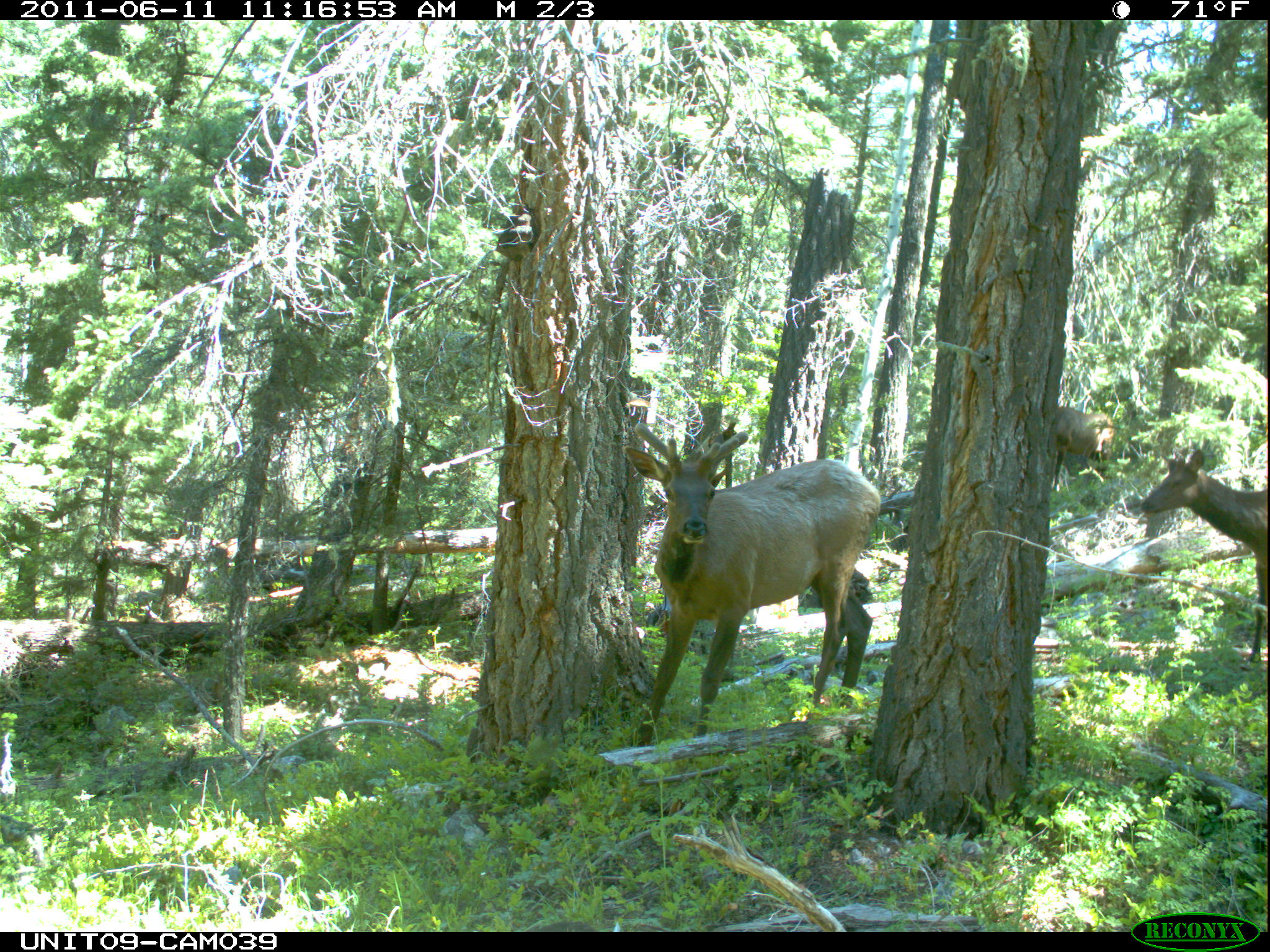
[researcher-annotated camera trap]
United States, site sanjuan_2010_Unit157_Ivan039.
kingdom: Animalia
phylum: Chordata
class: Mammalia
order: Artiodactyla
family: Cervidae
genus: Cervus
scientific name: Cervus elaphus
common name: red deer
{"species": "Cervus elaphus (red deer)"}